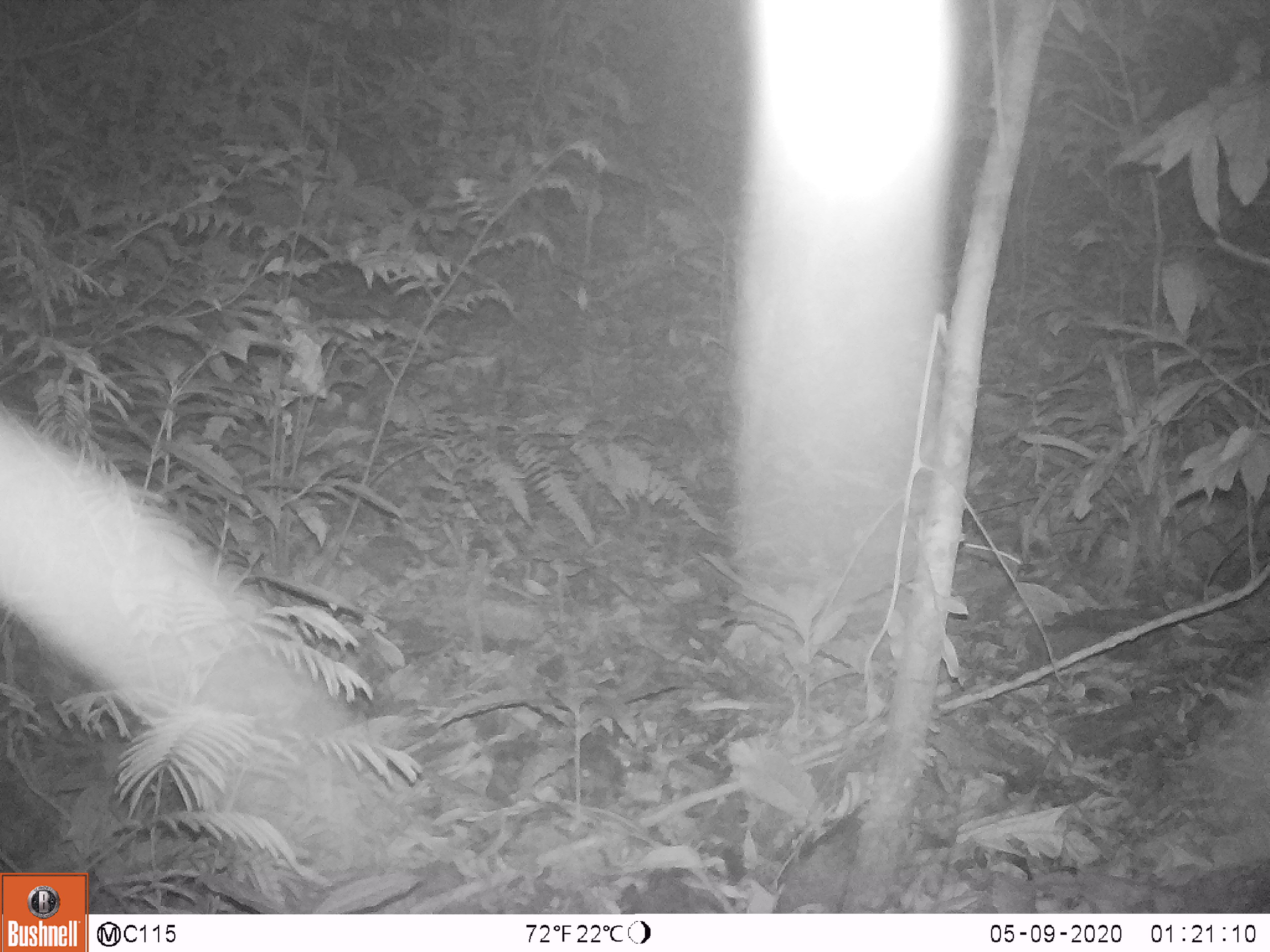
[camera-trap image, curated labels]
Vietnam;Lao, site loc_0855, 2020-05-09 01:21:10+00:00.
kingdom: Animalia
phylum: Chordata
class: Mammalia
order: Rodentia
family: Muridae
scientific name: Muridae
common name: old-world mice and rats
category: unidentified murid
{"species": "unidentified murid (old-world mice and rats) (Muridae)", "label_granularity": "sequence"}